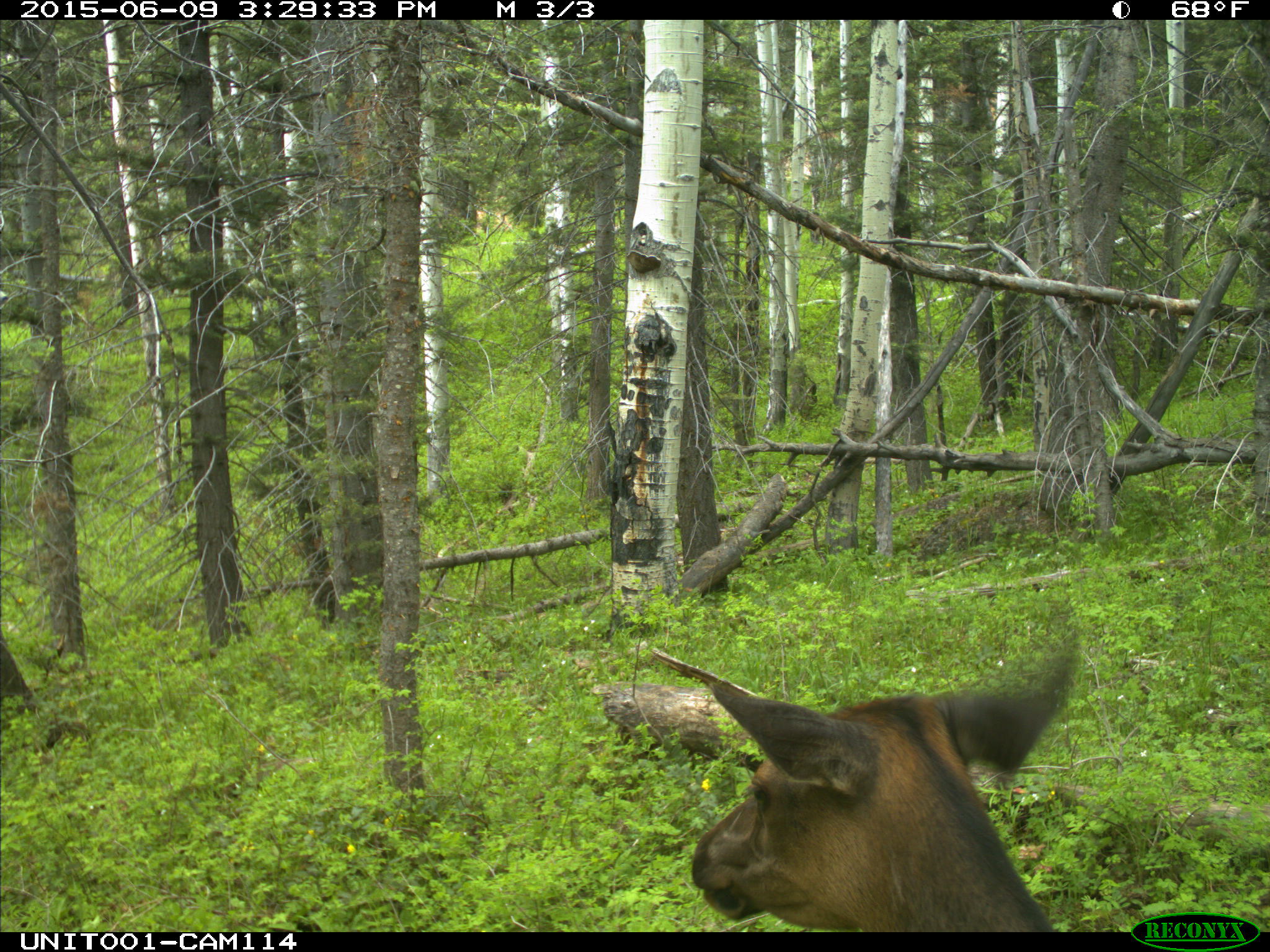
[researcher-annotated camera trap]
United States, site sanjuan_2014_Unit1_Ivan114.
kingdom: Animalia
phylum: Chordata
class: Mammalia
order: Artiodactyla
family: Cervidae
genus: Cervus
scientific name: Cervus elaphus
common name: red deer